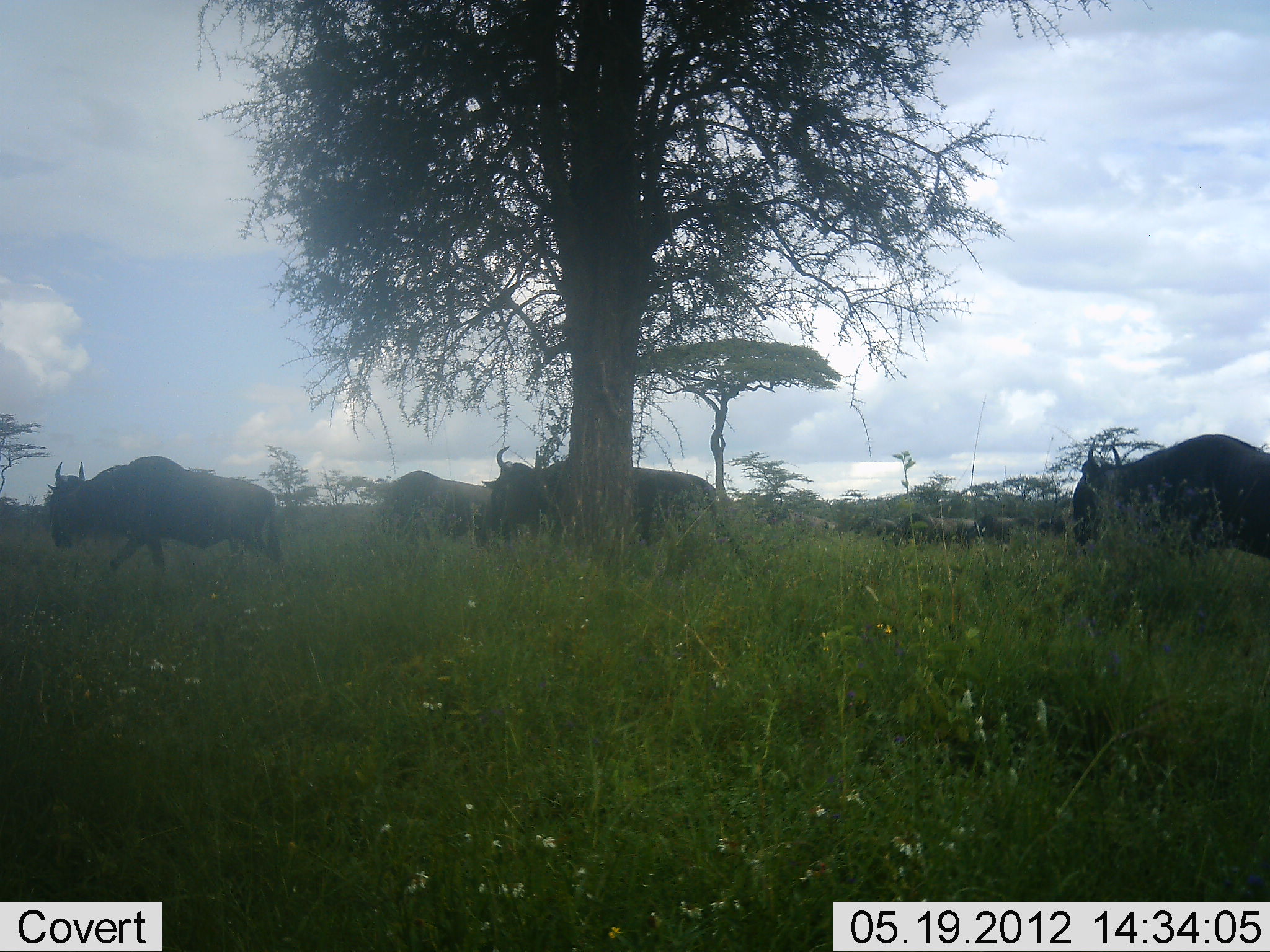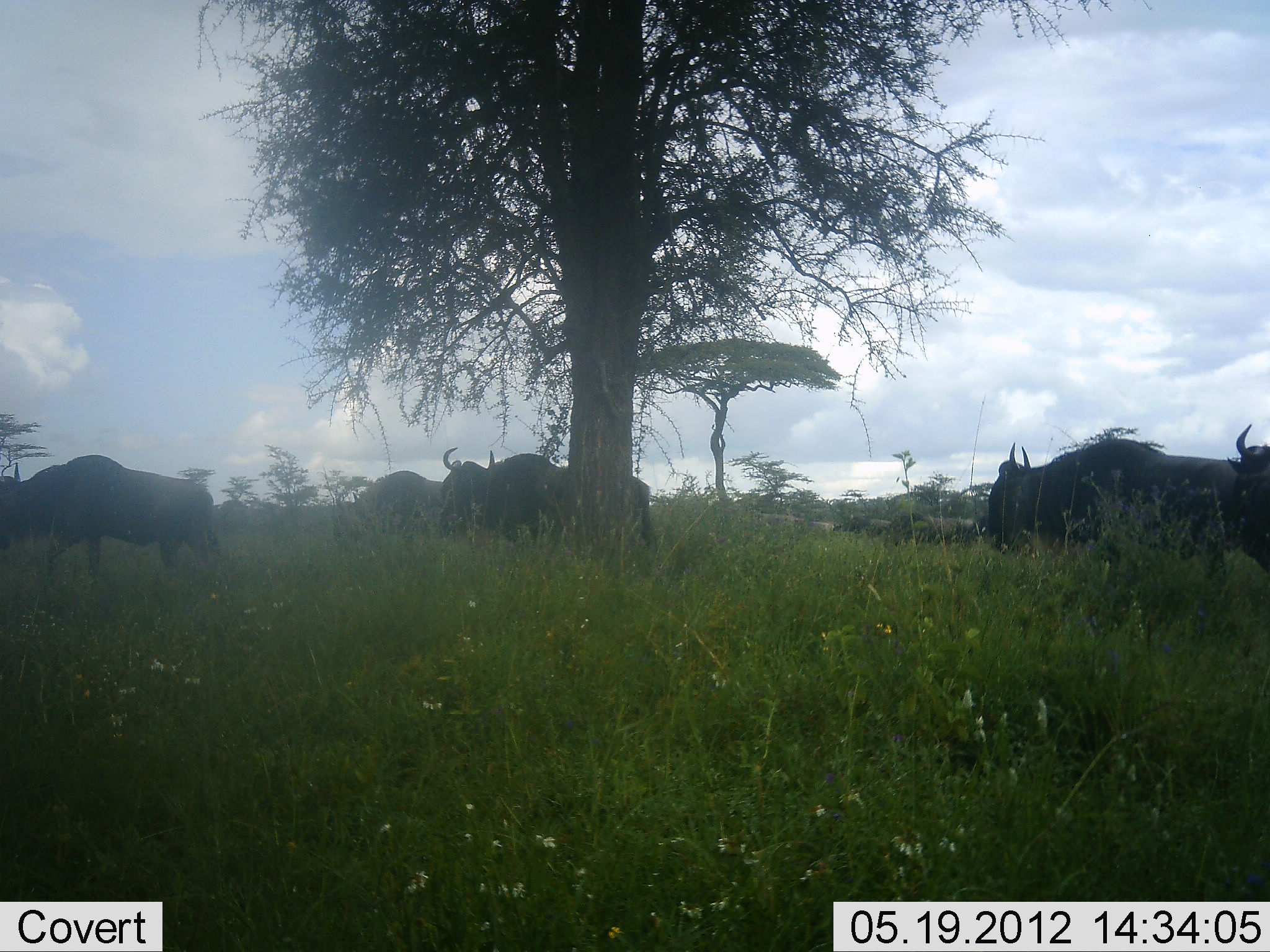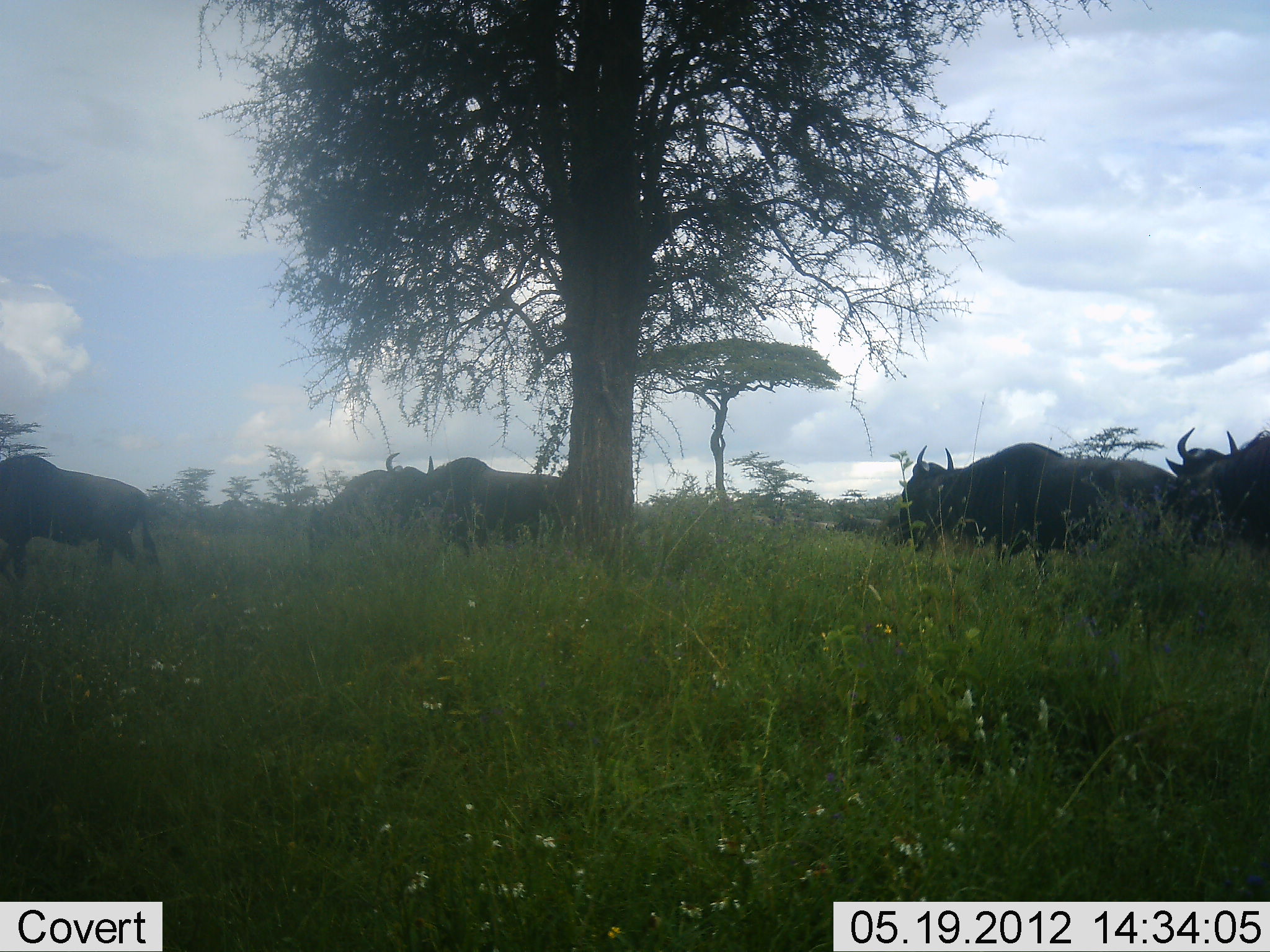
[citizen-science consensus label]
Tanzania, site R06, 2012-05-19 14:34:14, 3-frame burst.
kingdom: Animalia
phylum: Chordata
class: Mammalia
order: Artiodactyla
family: Bovidae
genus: Connochaetes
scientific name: Connochaetes taurinus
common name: blue wildebeest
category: wildebeest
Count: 11-50.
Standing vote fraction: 25%.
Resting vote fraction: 0%.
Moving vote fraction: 100%.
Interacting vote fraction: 0%.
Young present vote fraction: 0%.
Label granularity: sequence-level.